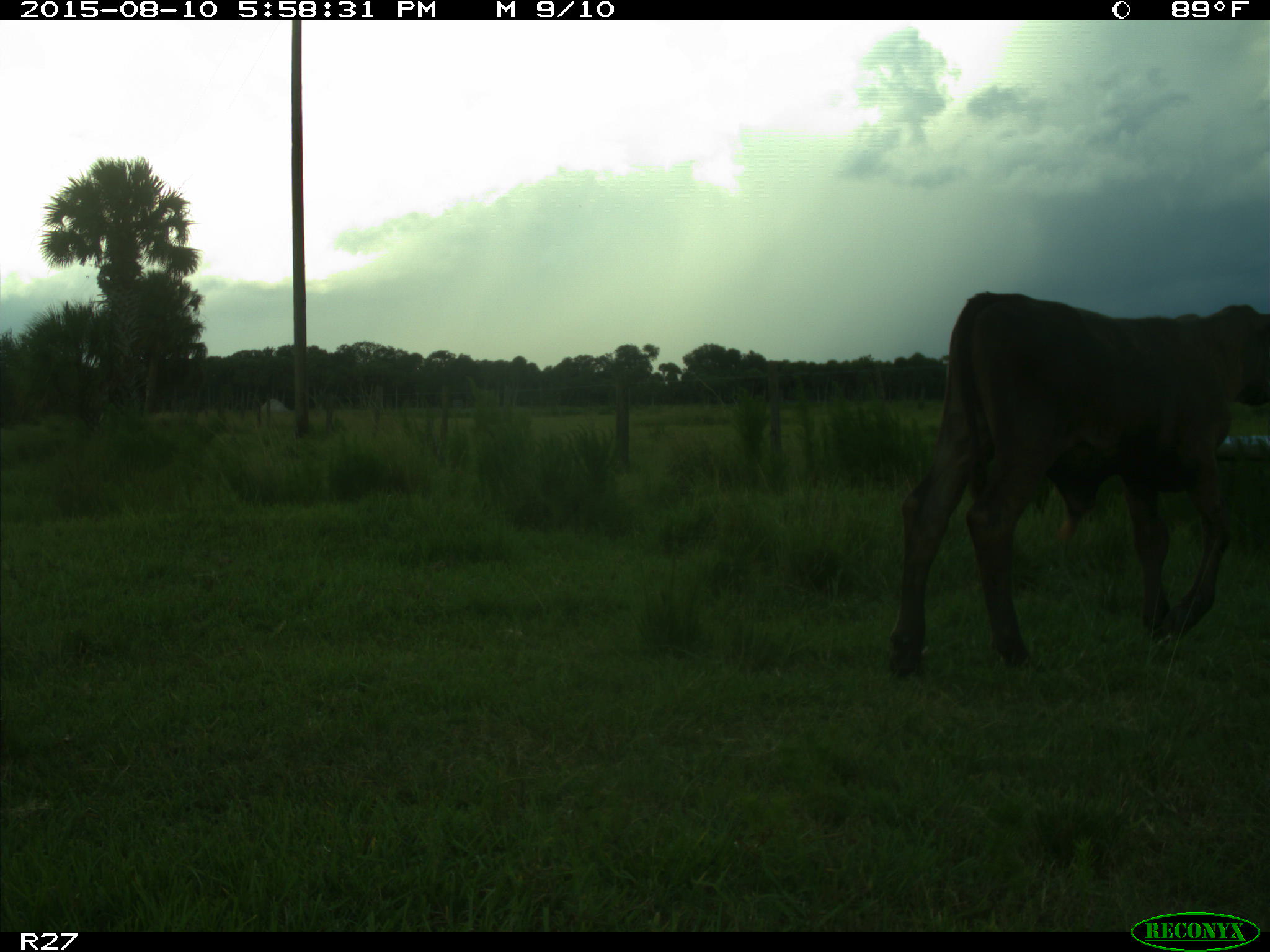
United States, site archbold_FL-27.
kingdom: Animalia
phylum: Chordata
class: Mammalia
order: Artiodactyla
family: Bovidae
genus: Bos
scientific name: Bos taurus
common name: domestic cow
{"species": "Bos taurus (domestic cow)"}